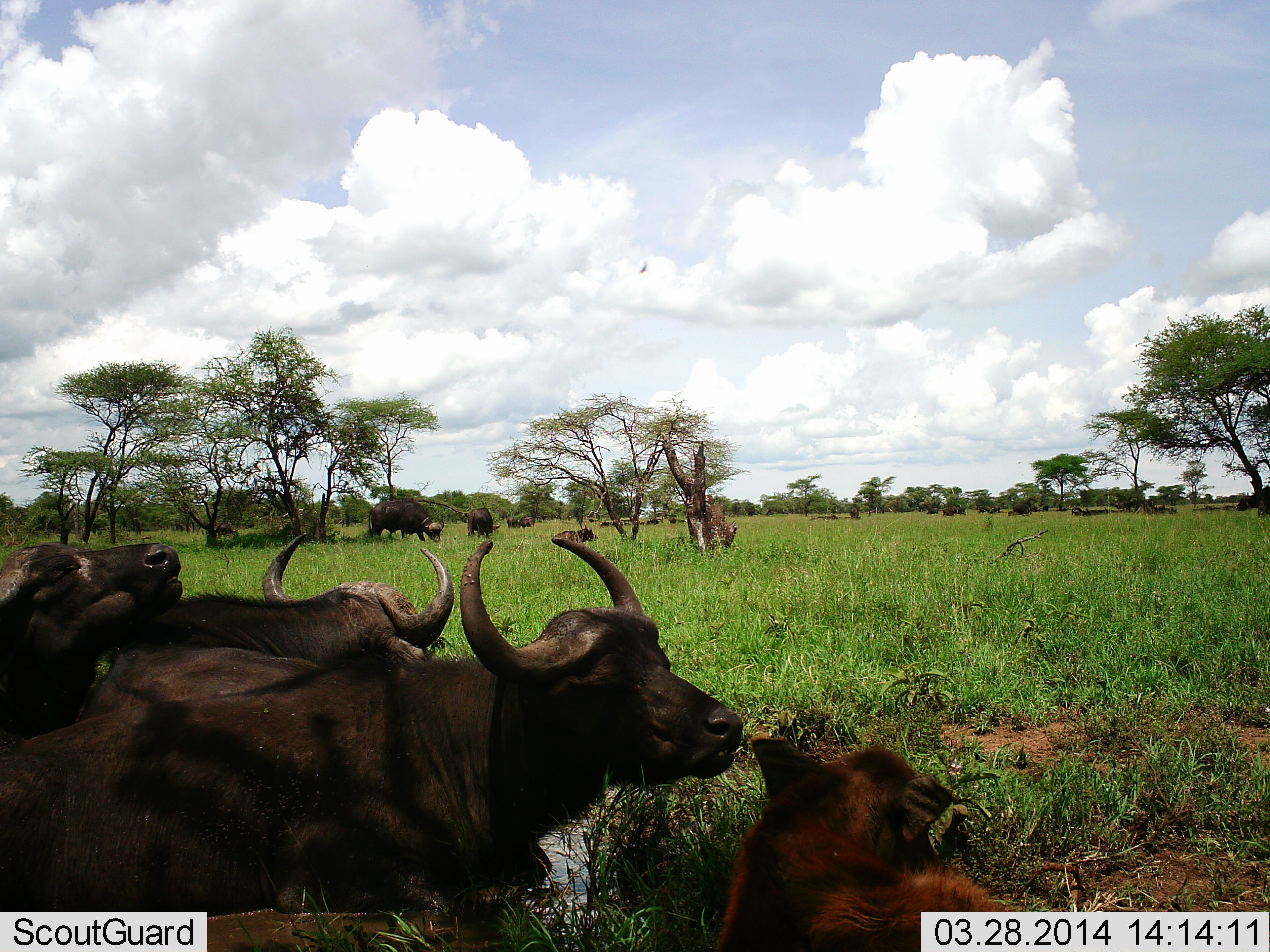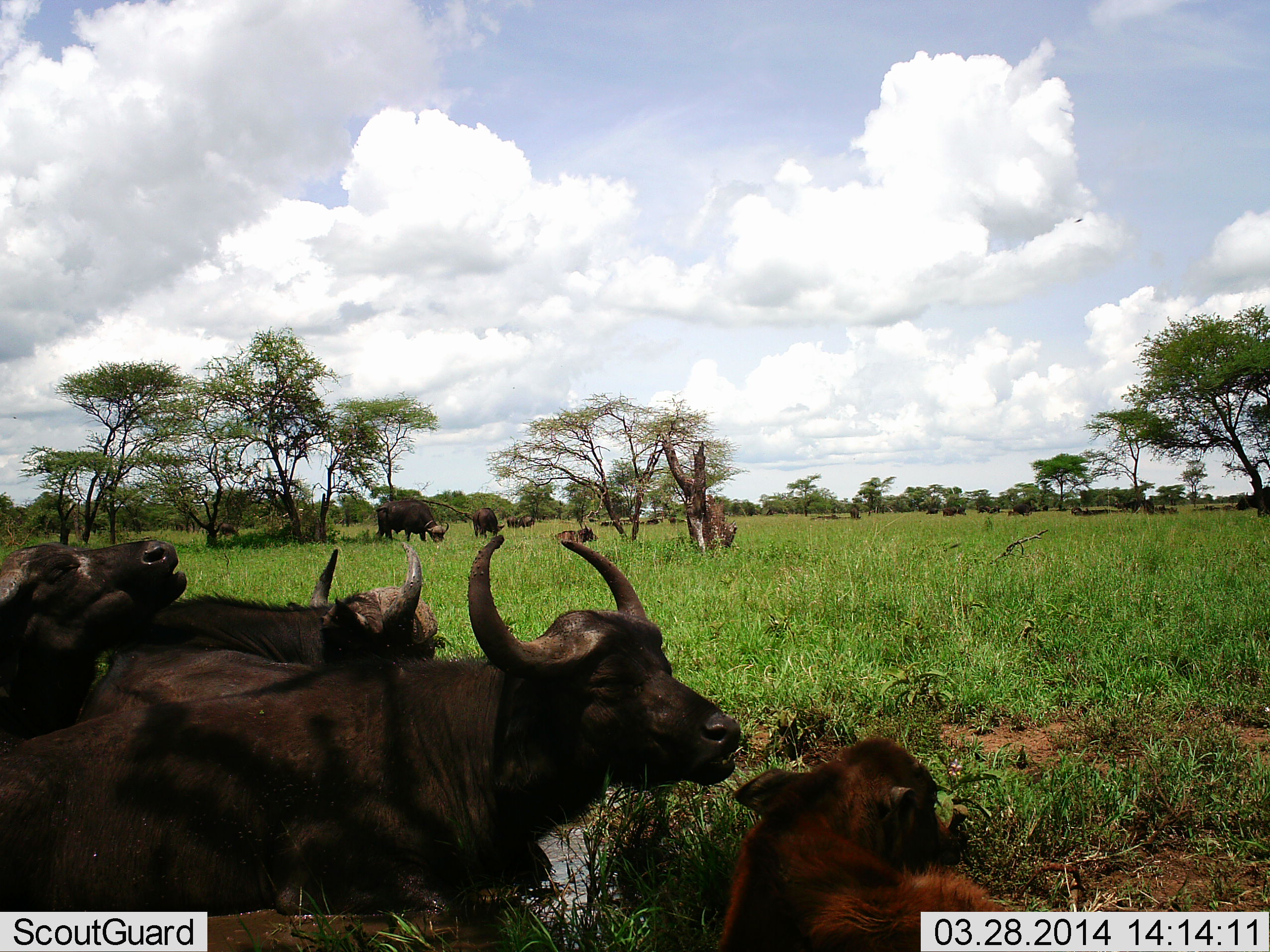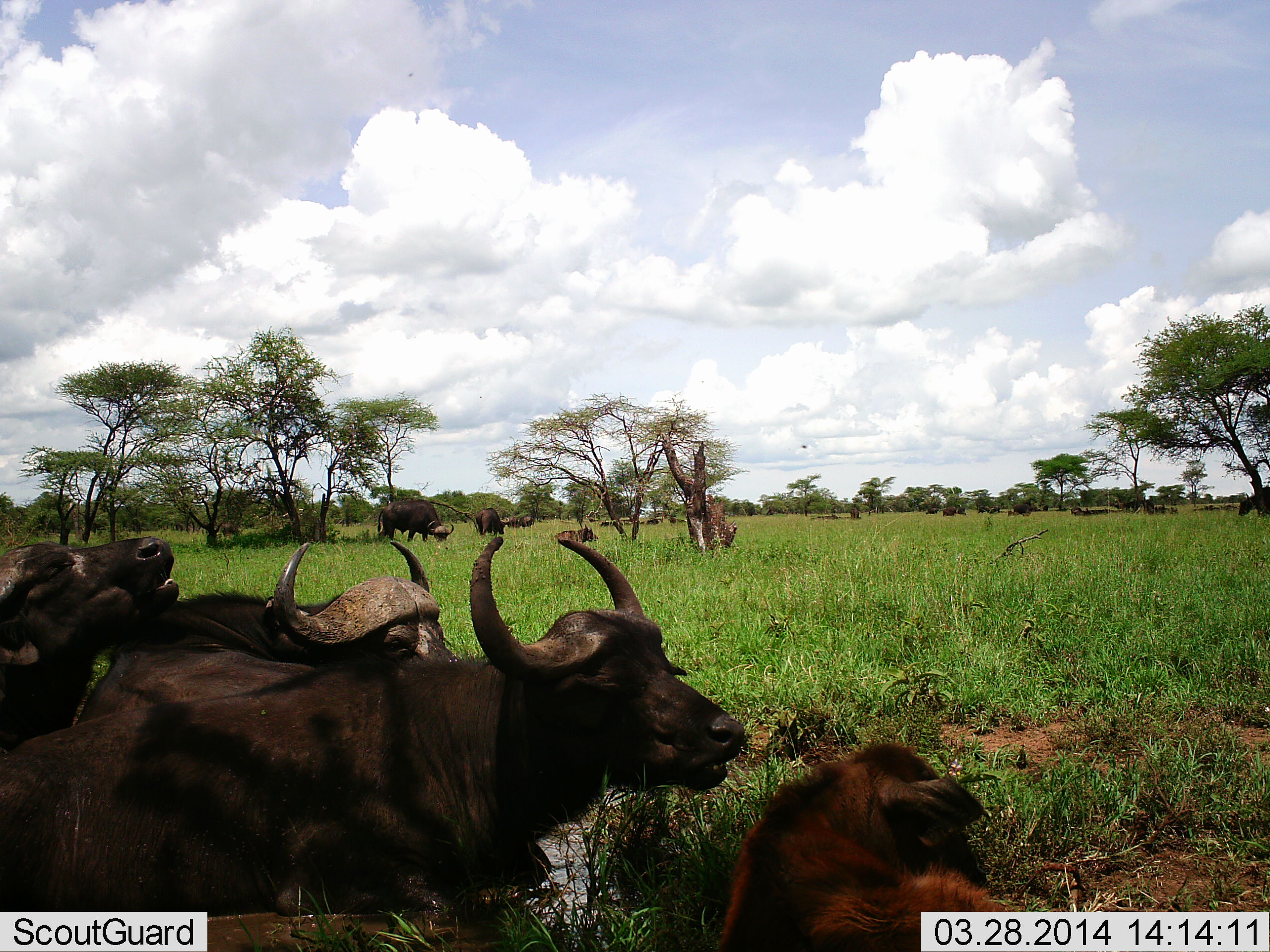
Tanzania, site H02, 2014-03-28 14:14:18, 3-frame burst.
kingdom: Animalia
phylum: Chordata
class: Mammalia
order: Artiodactyla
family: Bovidae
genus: Syncerus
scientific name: Syncerus caffer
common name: cape buffalo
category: buffalo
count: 11-50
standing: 70%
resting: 60%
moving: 10%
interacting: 10%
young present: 70%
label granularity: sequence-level